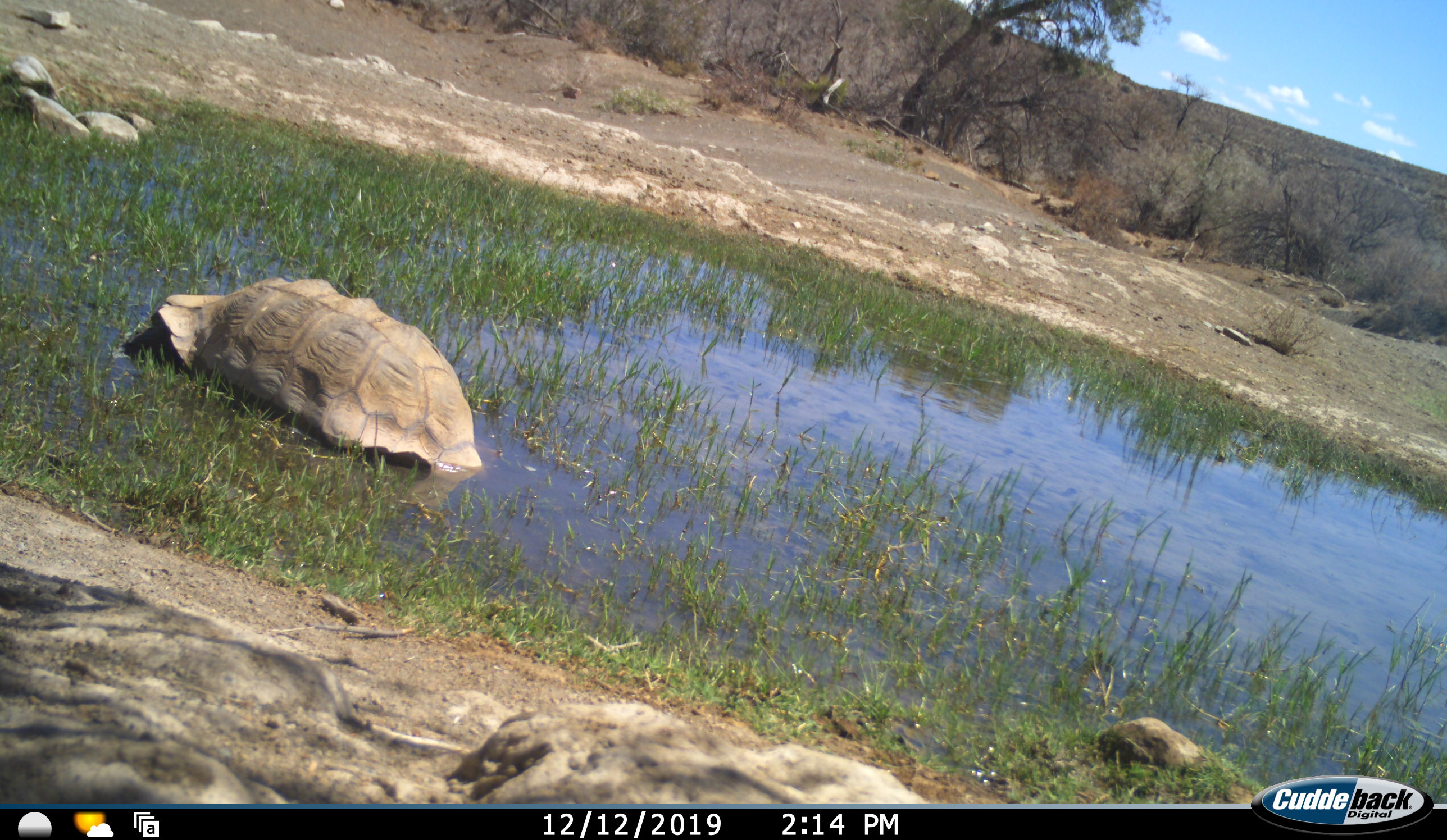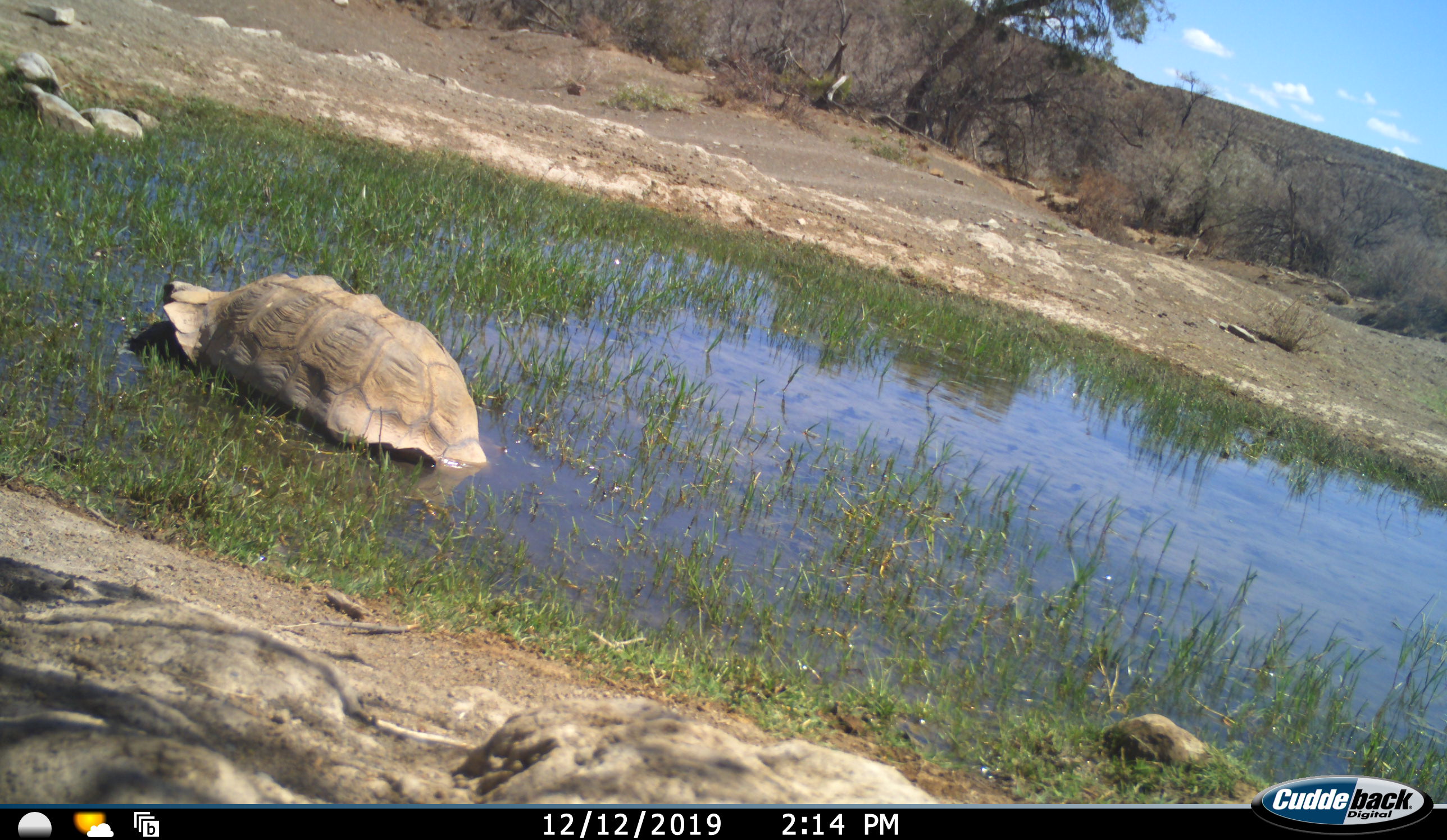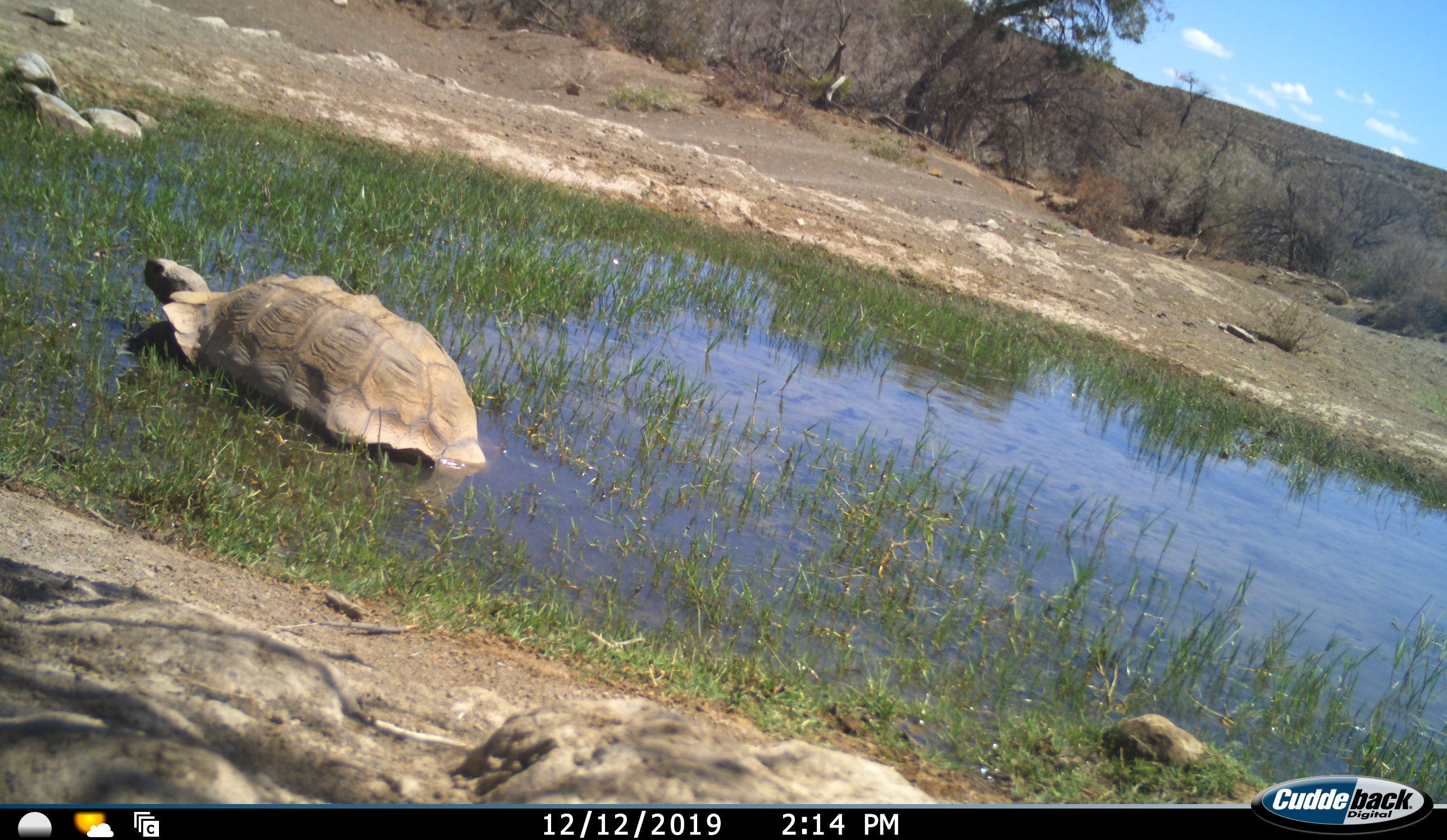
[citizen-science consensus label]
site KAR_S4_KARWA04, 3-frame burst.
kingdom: Animalia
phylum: Chordata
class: Reptilia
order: Testudines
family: Testudinidae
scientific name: Testudinidae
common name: tortoise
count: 1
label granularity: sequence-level